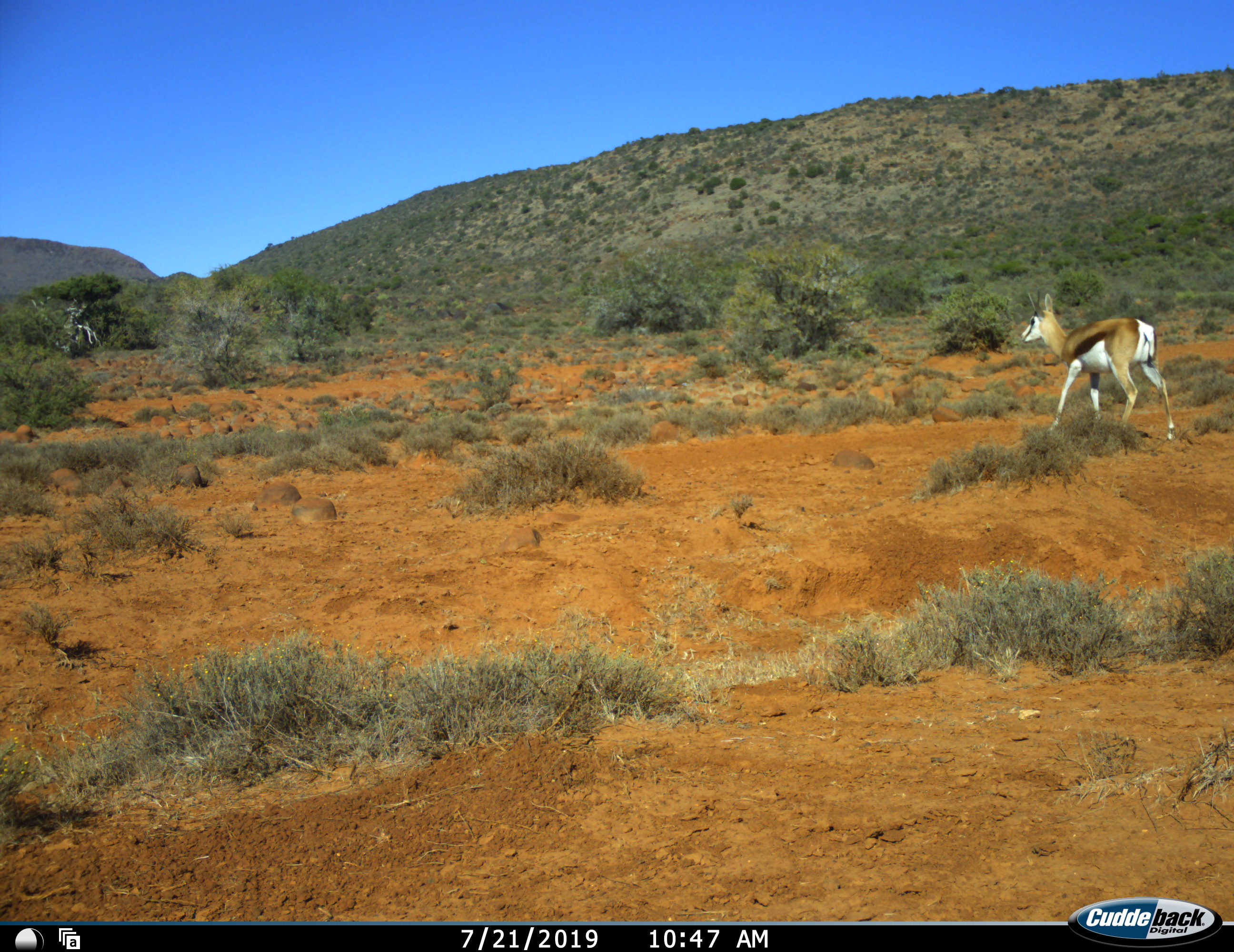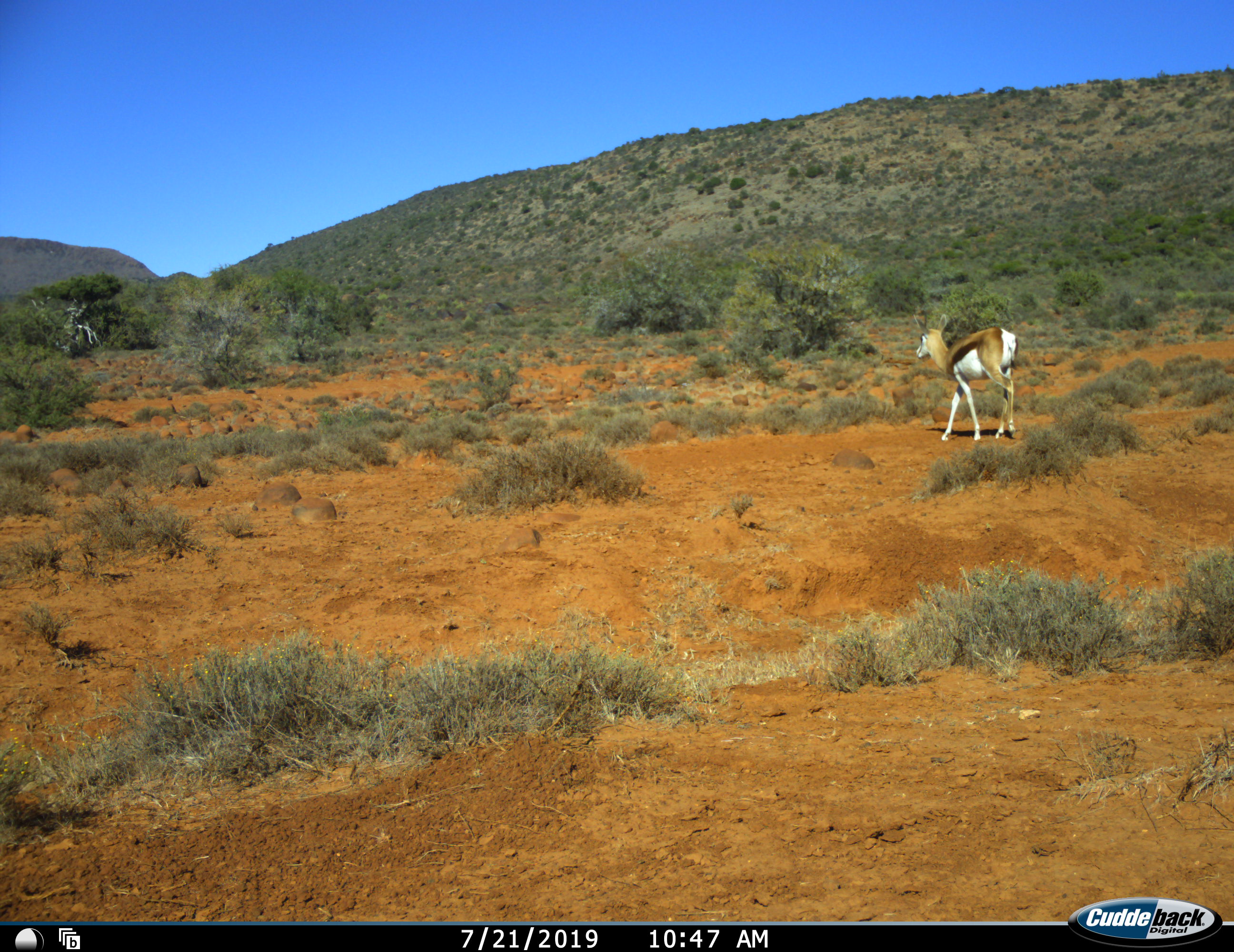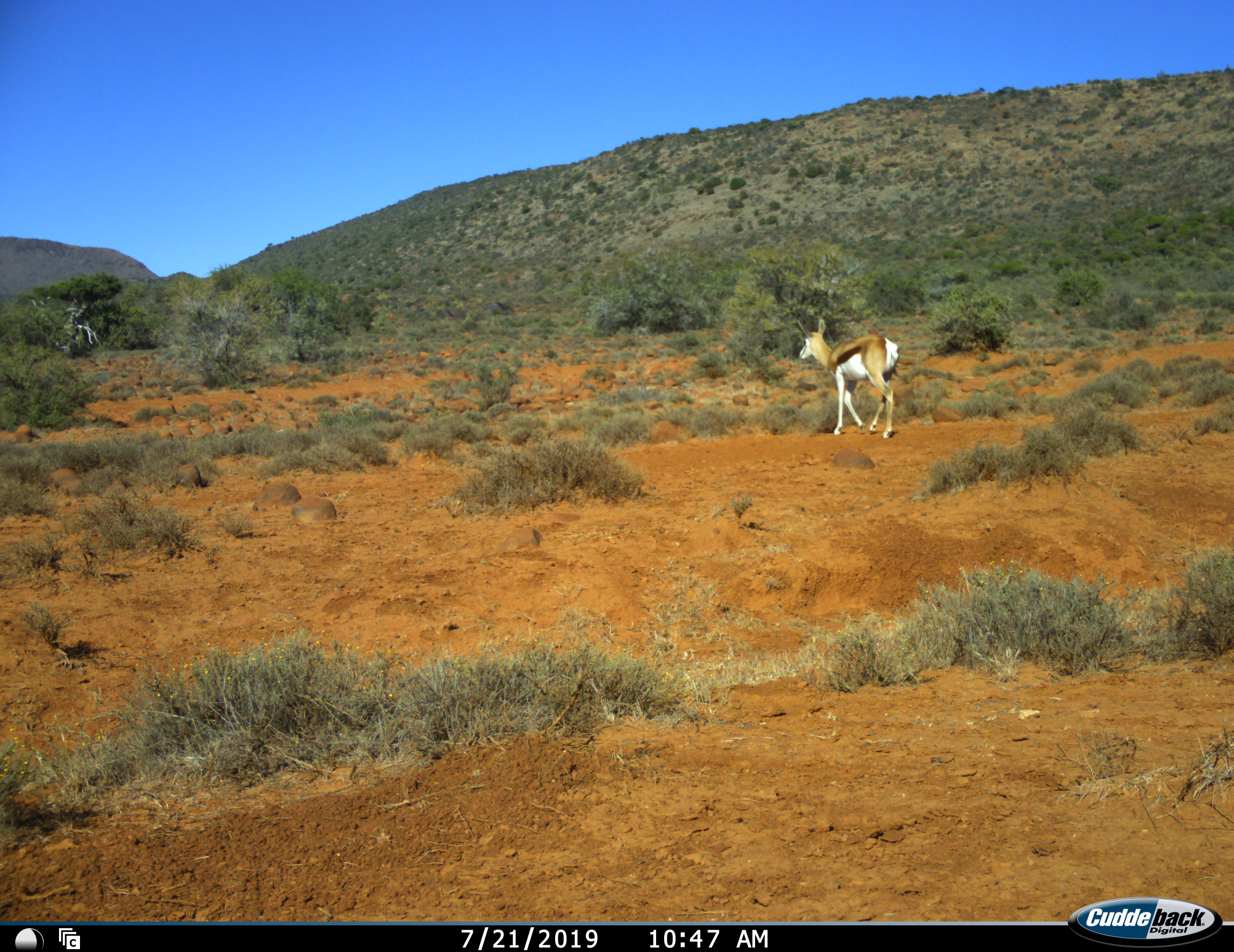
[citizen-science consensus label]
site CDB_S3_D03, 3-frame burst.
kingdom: Animalia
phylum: Chordata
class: Mammalia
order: Artiodactyla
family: Bovidae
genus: Antidorcas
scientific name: Antidorcas marsupialis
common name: springbok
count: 1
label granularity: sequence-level